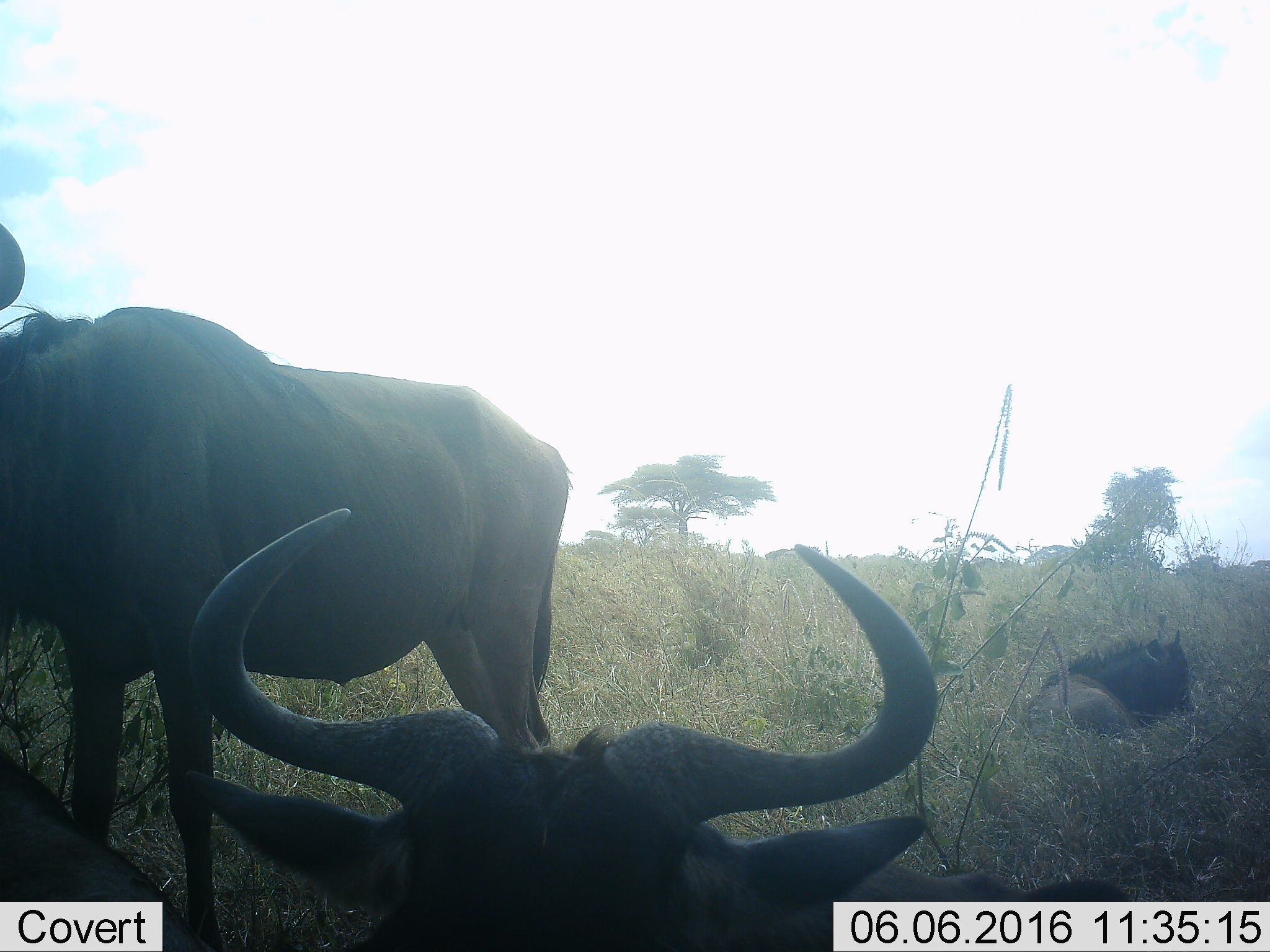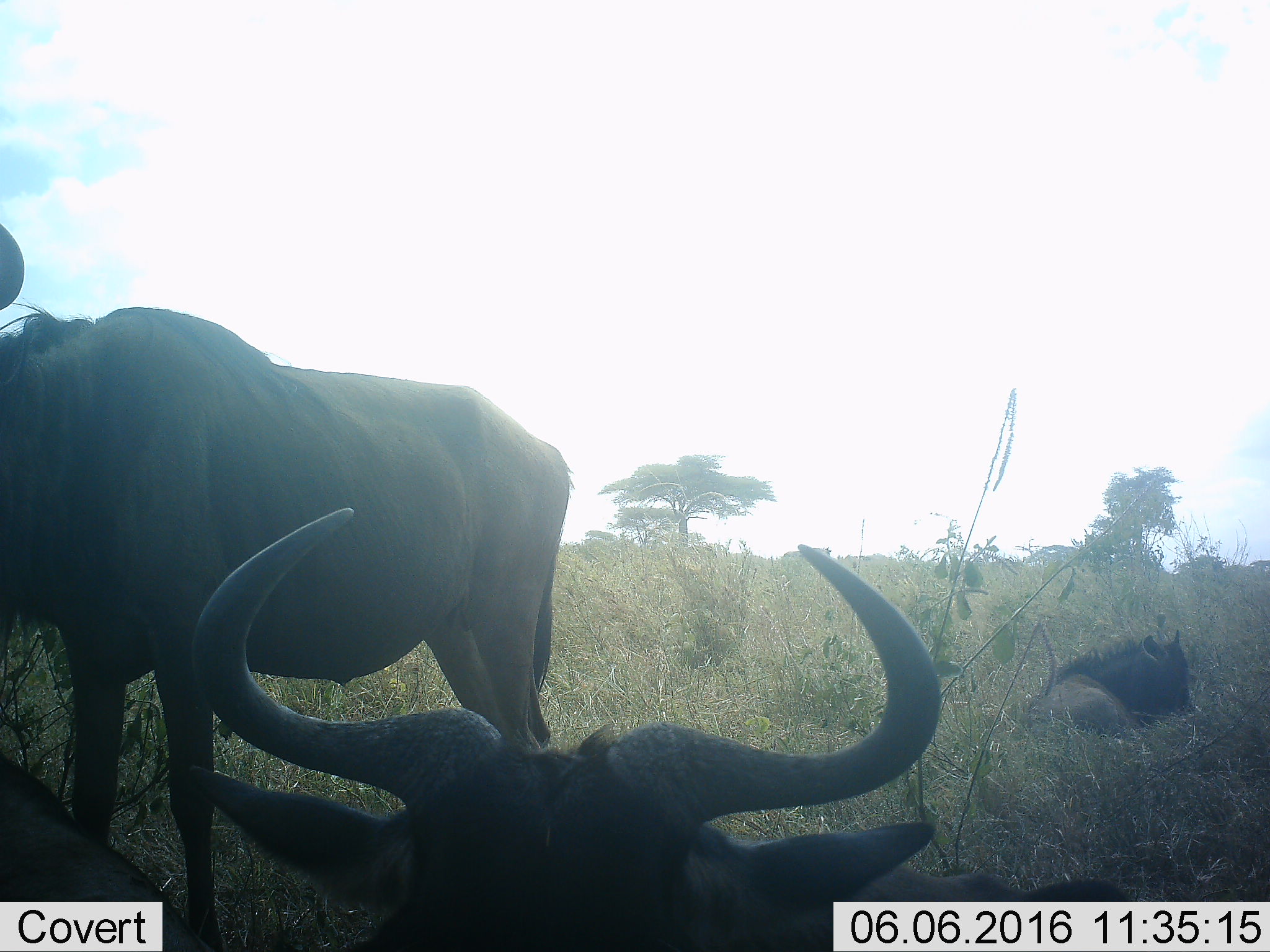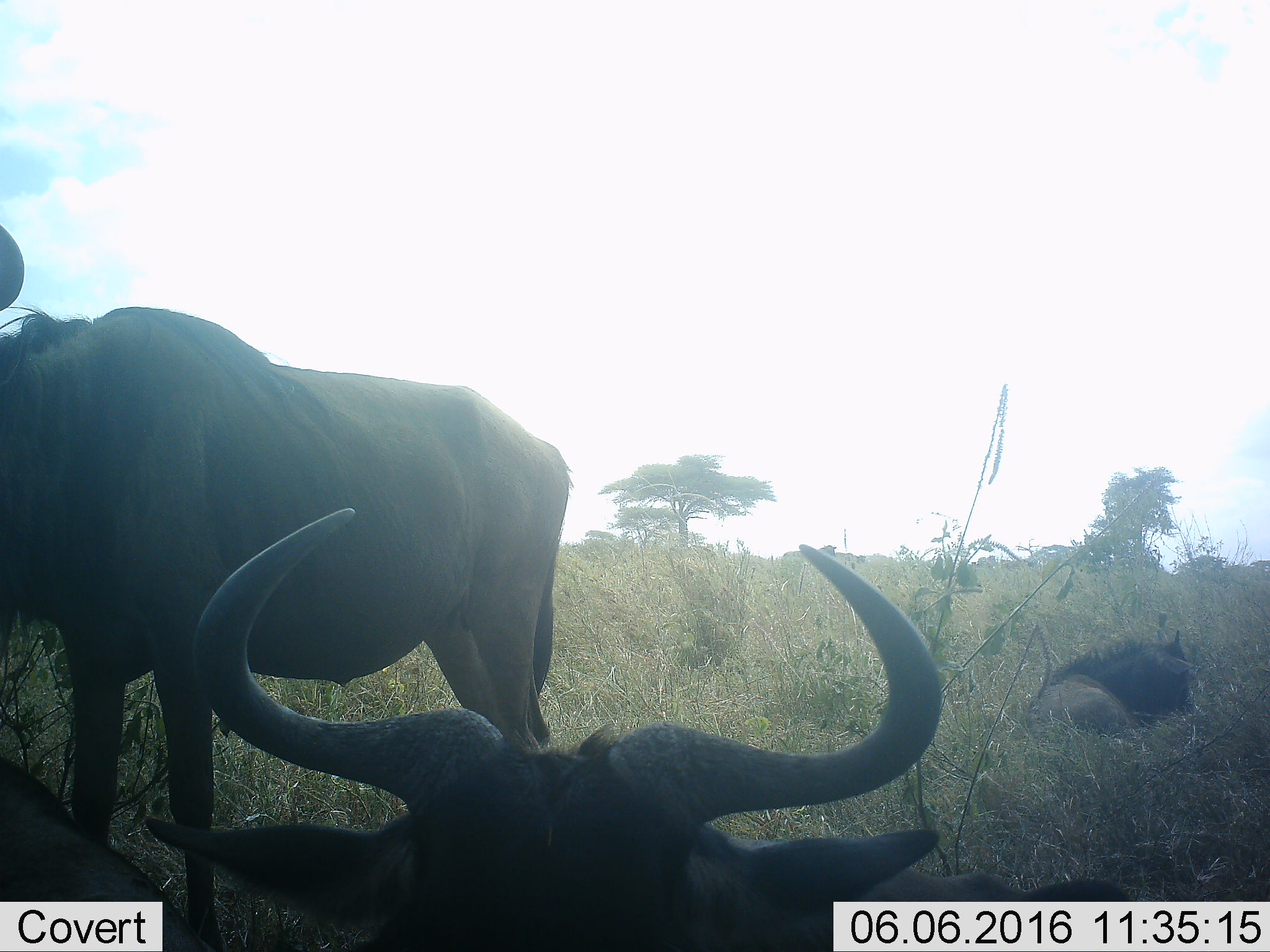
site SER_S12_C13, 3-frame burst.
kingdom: Animalia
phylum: Chordata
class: Mammalia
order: Artiodactyla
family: Bovidae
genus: Connochaetes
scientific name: Connochaetes taurinus taurinus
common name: blue wildebeest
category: wildebeestblue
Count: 4.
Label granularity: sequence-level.